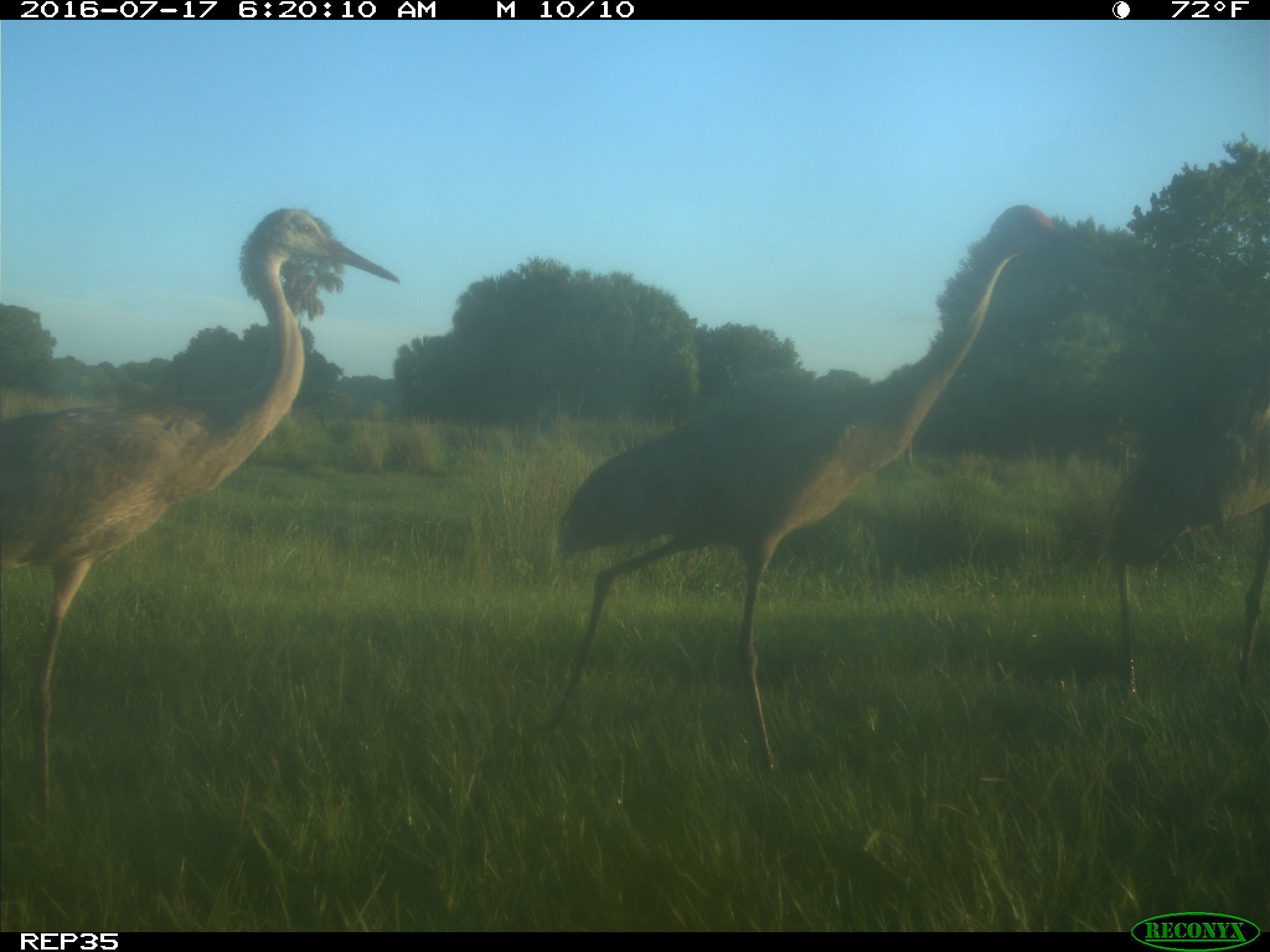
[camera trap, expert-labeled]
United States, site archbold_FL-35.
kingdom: Animalia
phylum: Chordata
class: Aves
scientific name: Aves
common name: birds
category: unidentified bird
Unidentified bird (birds) (Aves).